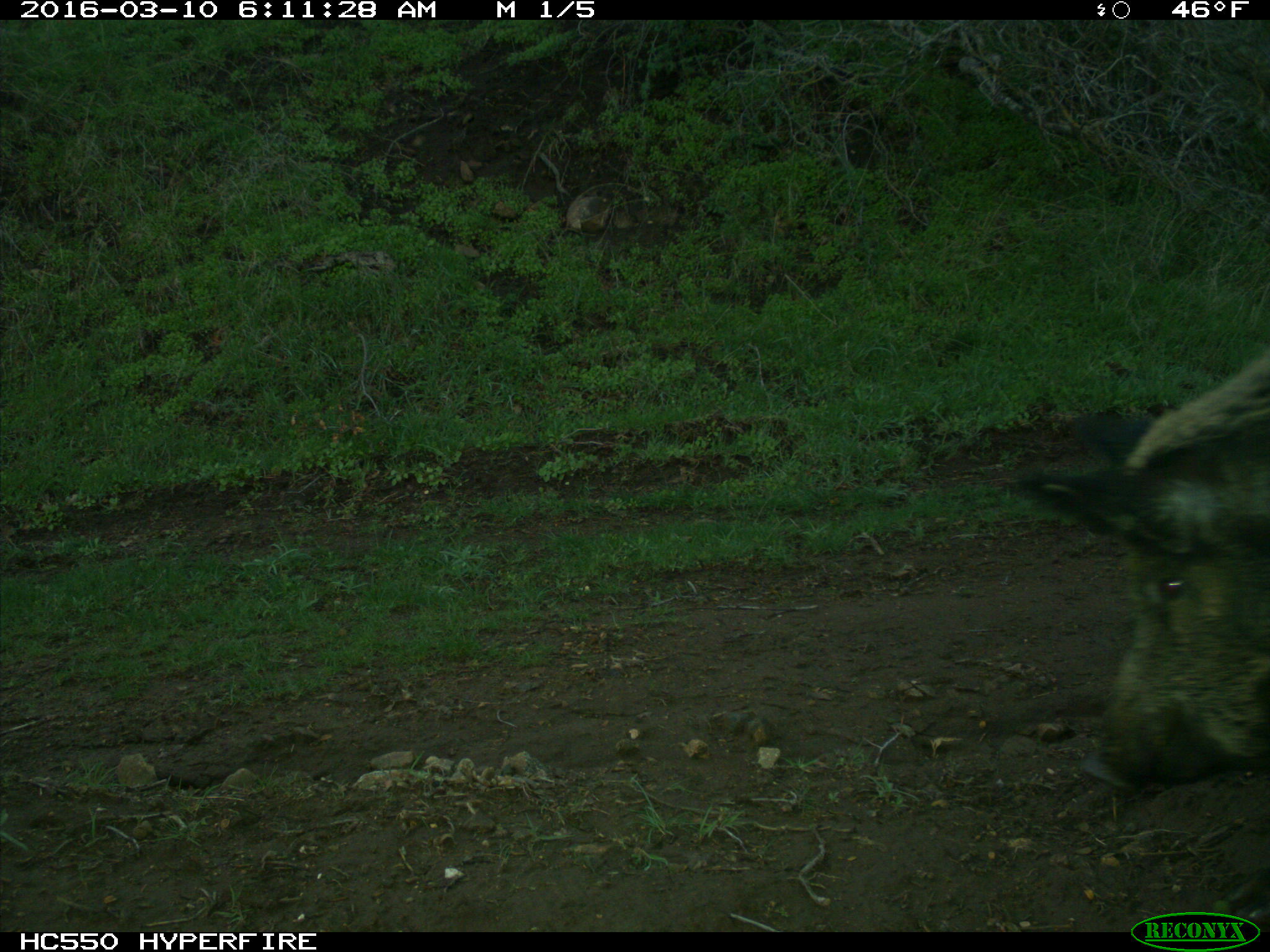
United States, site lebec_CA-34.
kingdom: Animalia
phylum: Chordata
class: Mammalia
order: Artiodactyla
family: Suidae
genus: Sus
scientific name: Sus scrofa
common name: wild boar